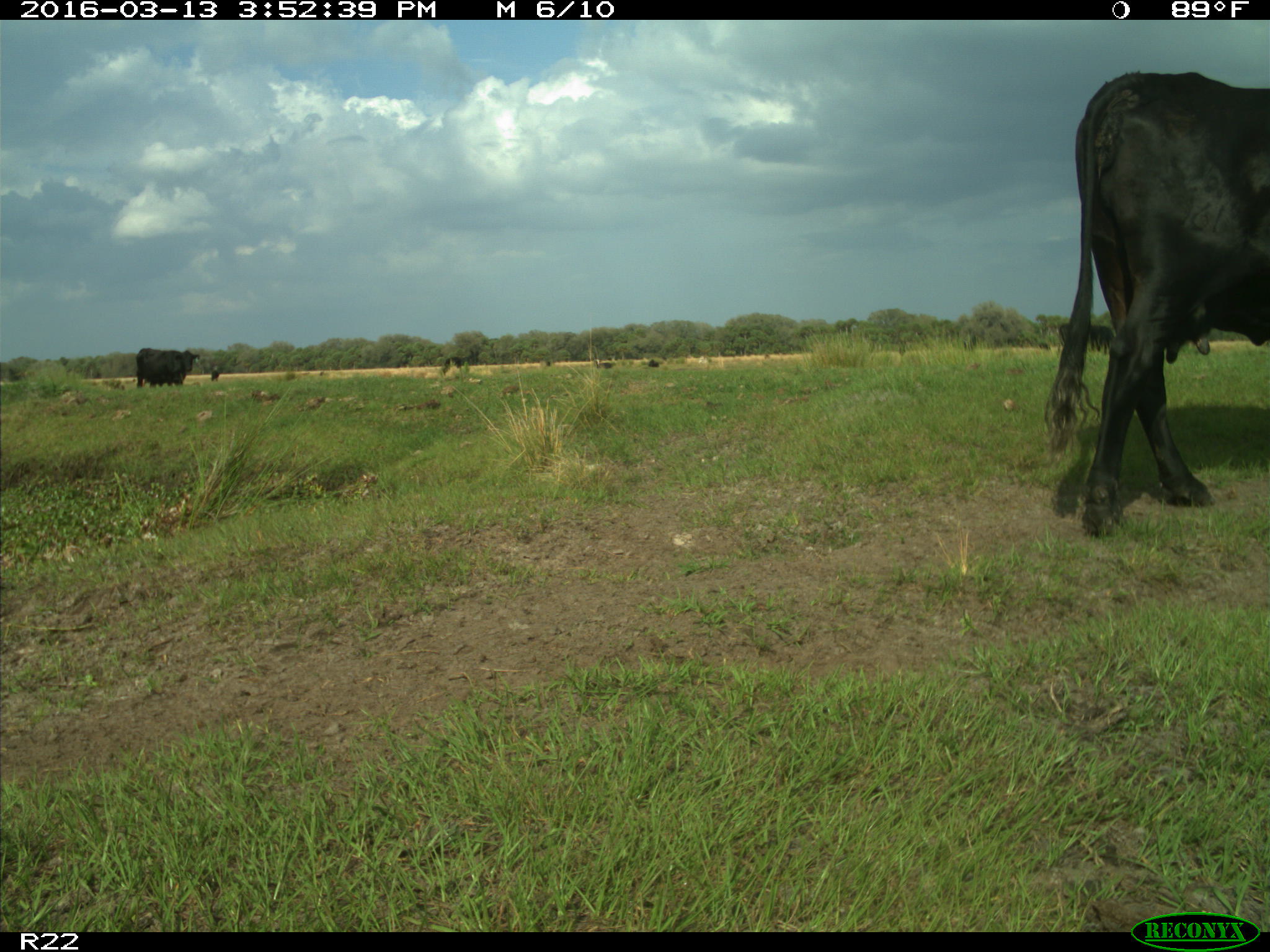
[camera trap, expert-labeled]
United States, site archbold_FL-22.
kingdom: Animalia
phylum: Chordata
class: Mammalia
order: Artiodactyla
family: Bovidae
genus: Bos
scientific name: Bos taurus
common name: domestic cow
Bos taurus (domestic cow).